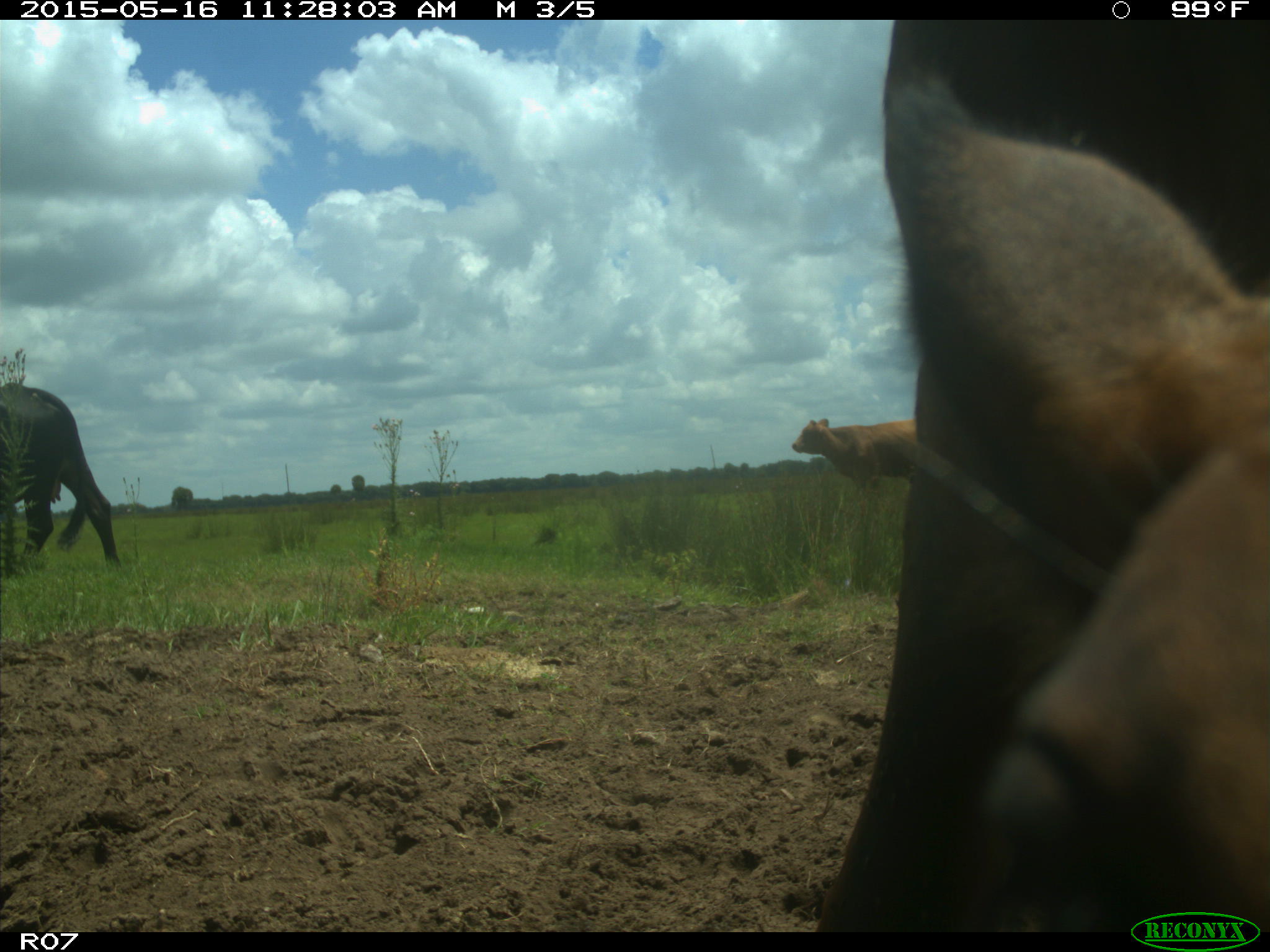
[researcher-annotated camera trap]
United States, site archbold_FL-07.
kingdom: Animalia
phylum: Chordata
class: Mammalia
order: Artiodactyla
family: Bovidae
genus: Bos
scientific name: Bos taurus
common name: domestic cow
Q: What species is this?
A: Bos taurus (domestic cow).